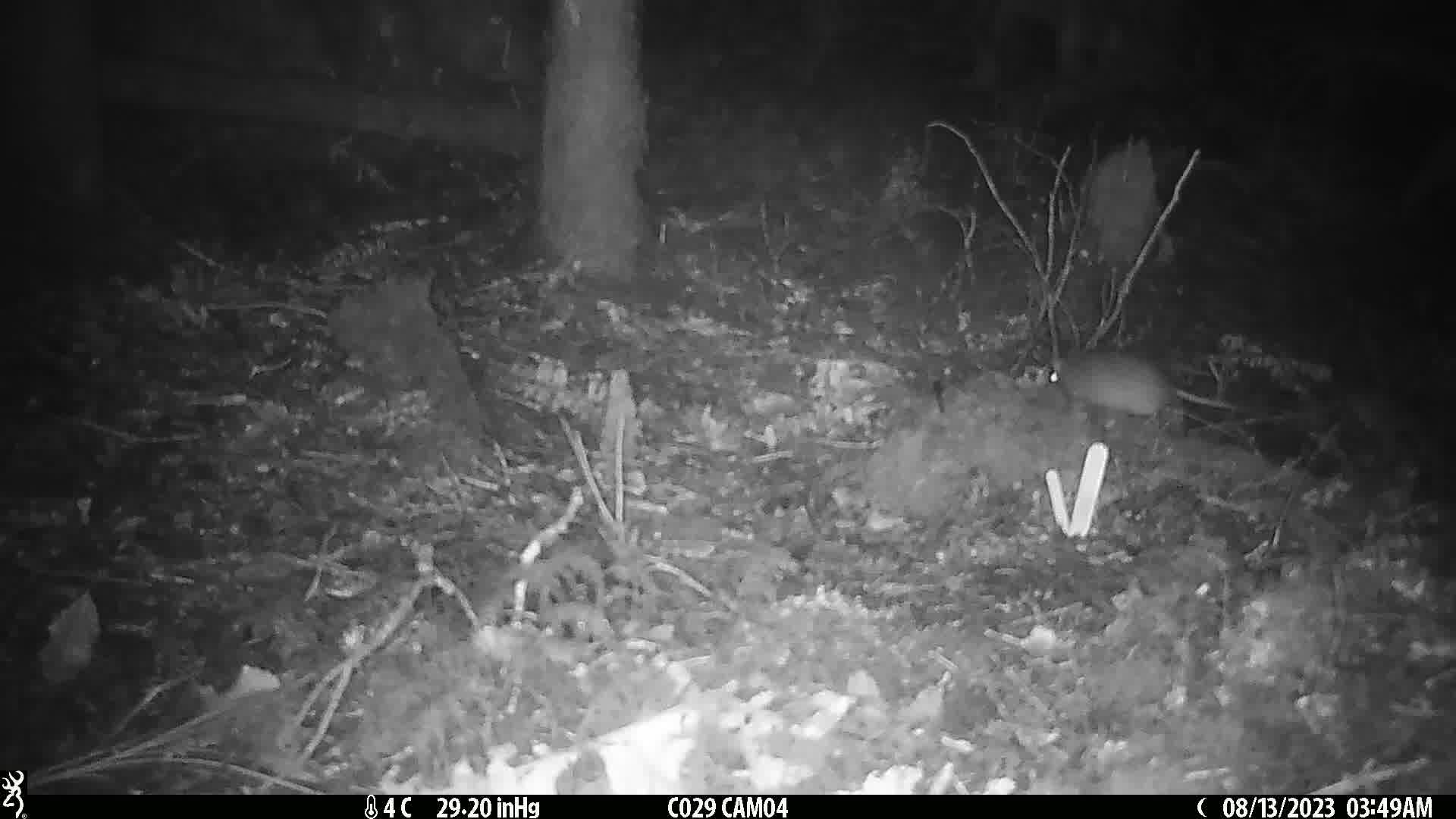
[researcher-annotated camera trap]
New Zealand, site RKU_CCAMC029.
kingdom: Animalia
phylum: Chordata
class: Mammalia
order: Rodentia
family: Muridae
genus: Rattus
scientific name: Rattus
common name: rat